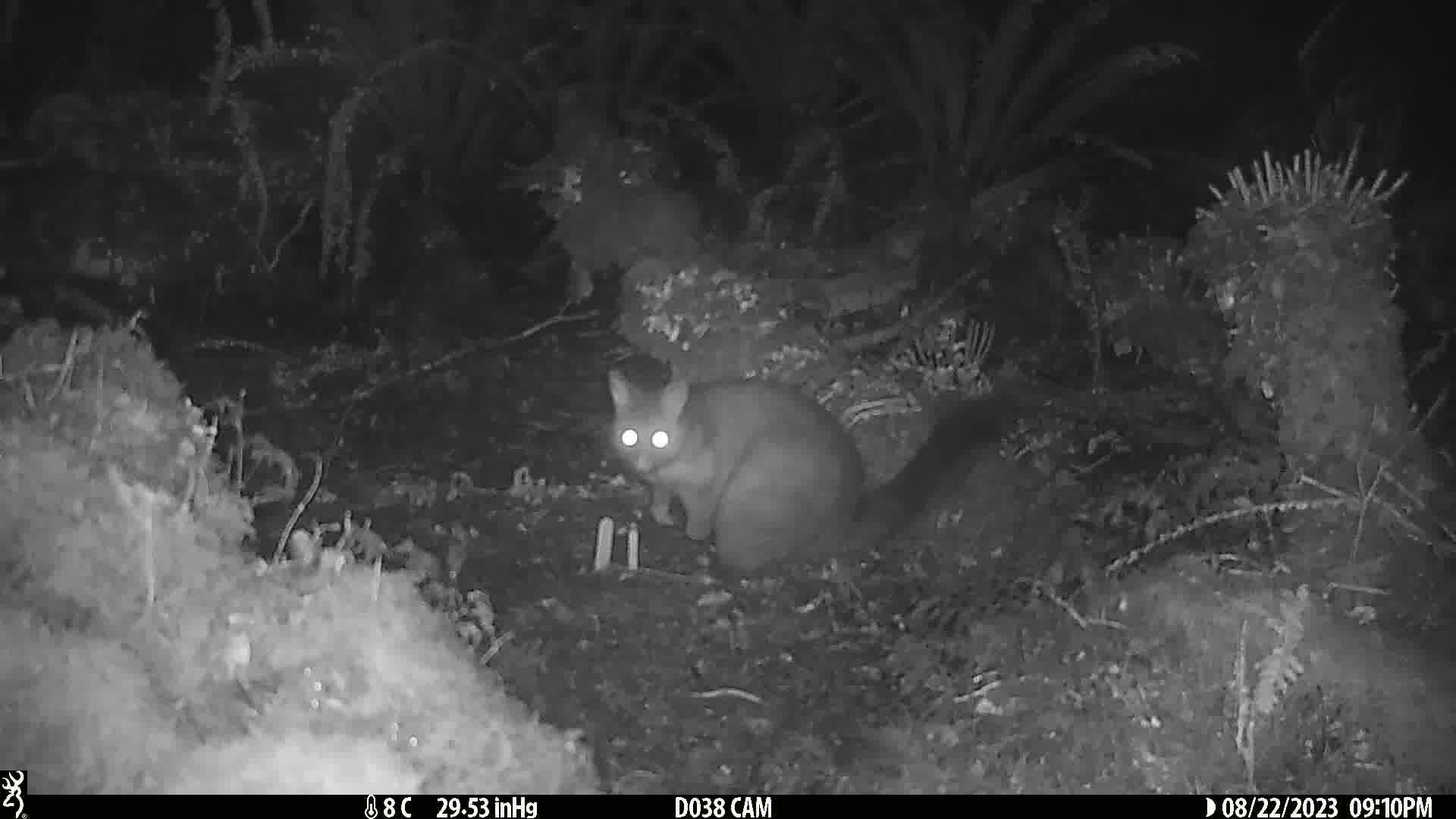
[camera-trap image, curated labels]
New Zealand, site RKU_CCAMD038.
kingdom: Animalia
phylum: Chordata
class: Mammalia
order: Diprotodontia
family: Phalangeridae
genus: Trichosurus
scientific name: Trichosurus vulpecula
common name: common brushtail possum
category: possum